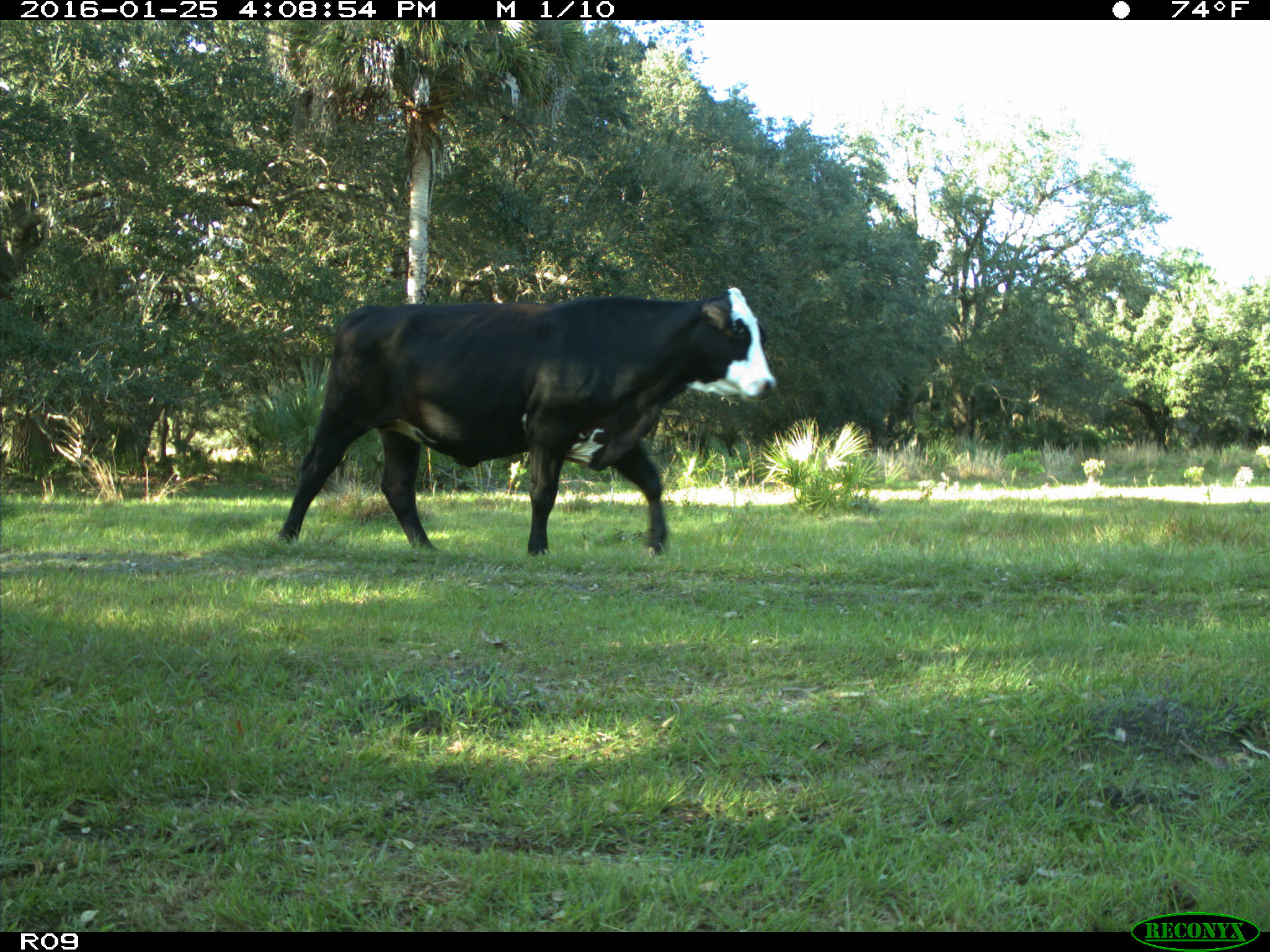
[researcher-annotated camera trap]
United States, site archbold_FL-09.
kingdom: Animalia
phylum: Chordata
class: Mammalia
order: Artiodactyla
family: Bovidae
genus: Bos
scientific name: Bos taurus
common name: domestic cow